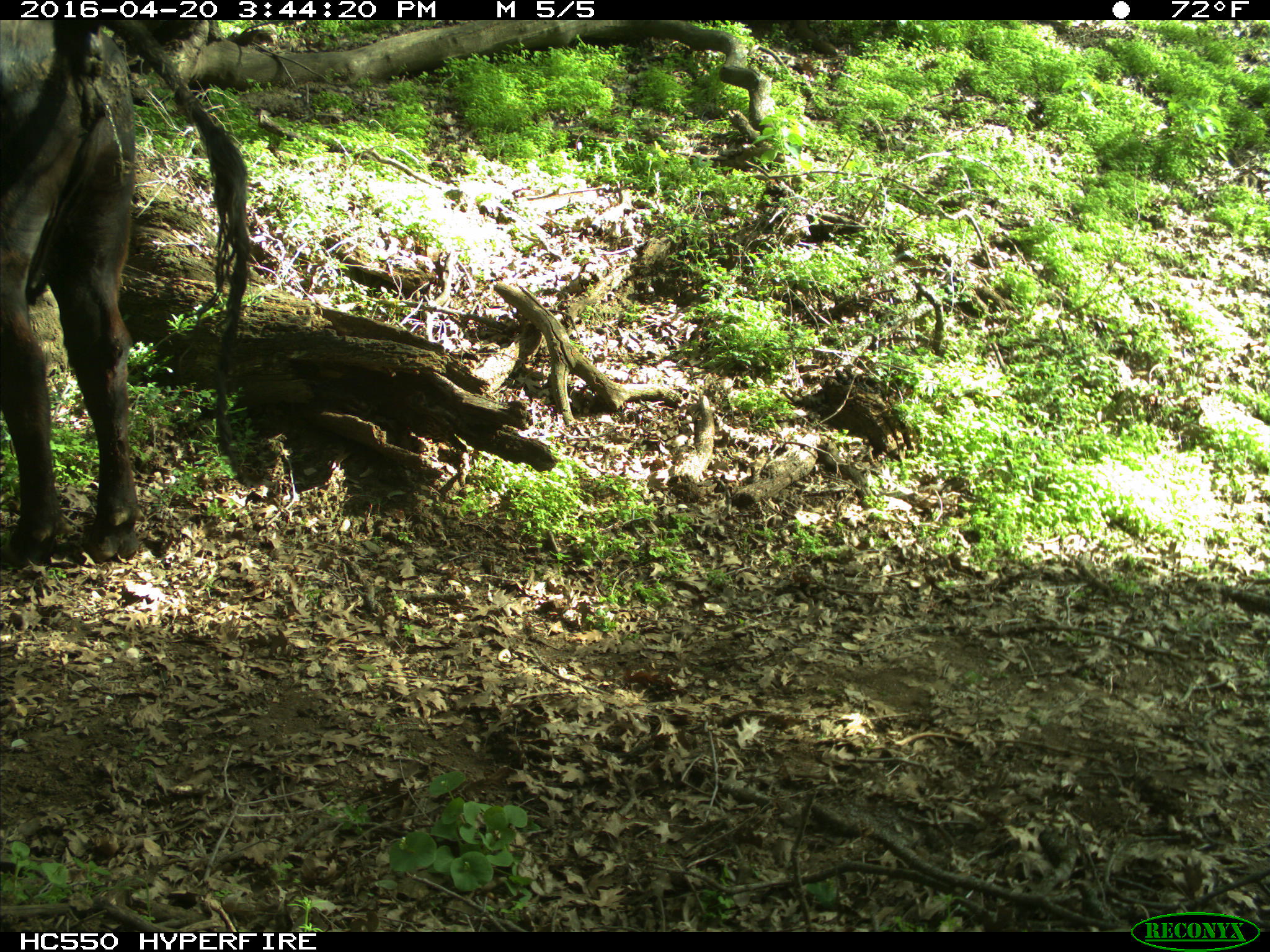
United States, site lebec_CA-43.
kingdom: Animalia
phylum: Chordata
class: Mammalia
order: Artiodactyla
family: Bovidae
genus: Bos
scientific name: Bos taurus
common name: domestic cow